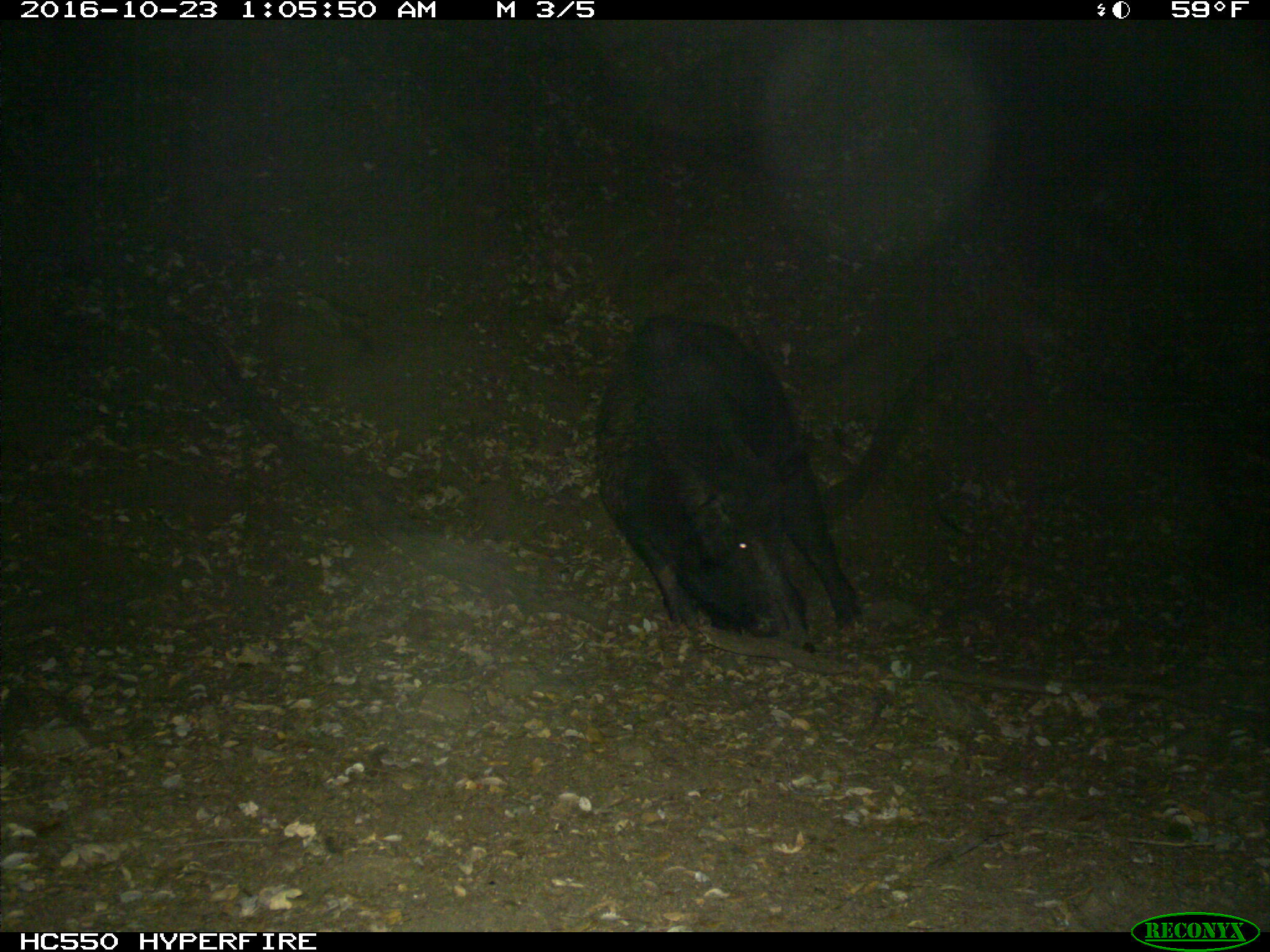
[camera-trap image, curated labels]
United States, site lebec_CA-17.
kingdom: Animalia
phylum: Chordata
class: Mammalia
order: Artiodactyla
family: Suidae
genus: Sus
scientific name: Sus scrofa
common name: wild boar